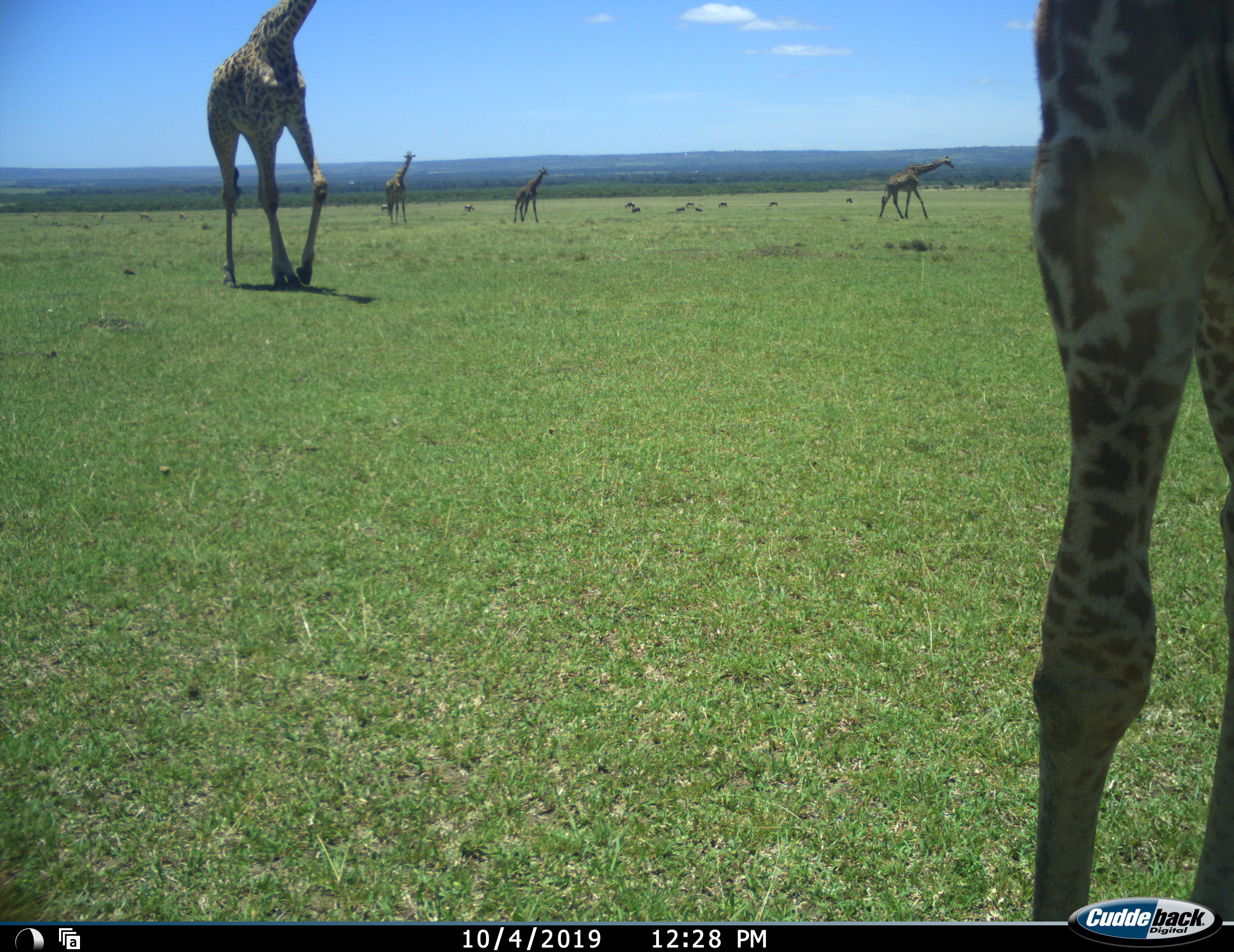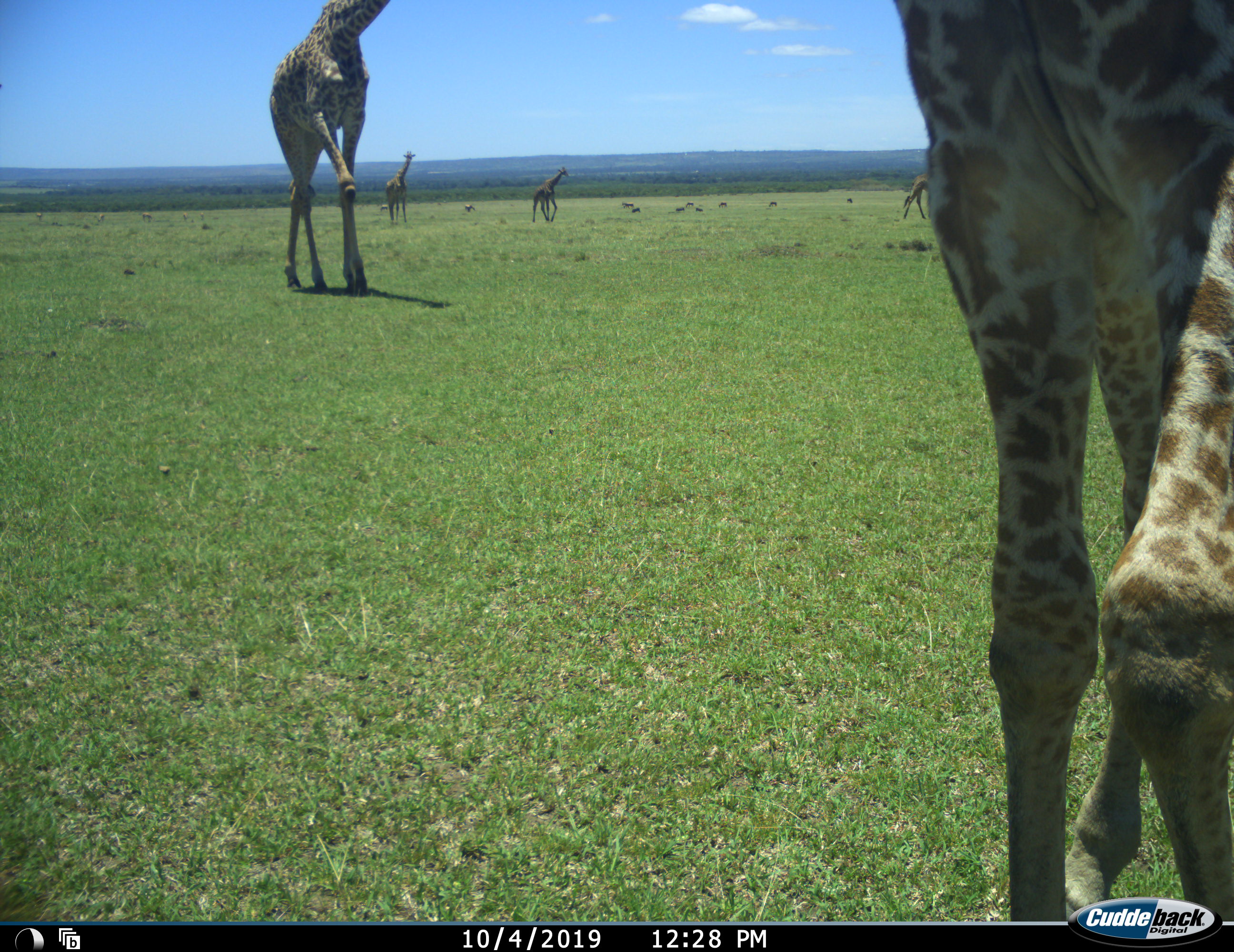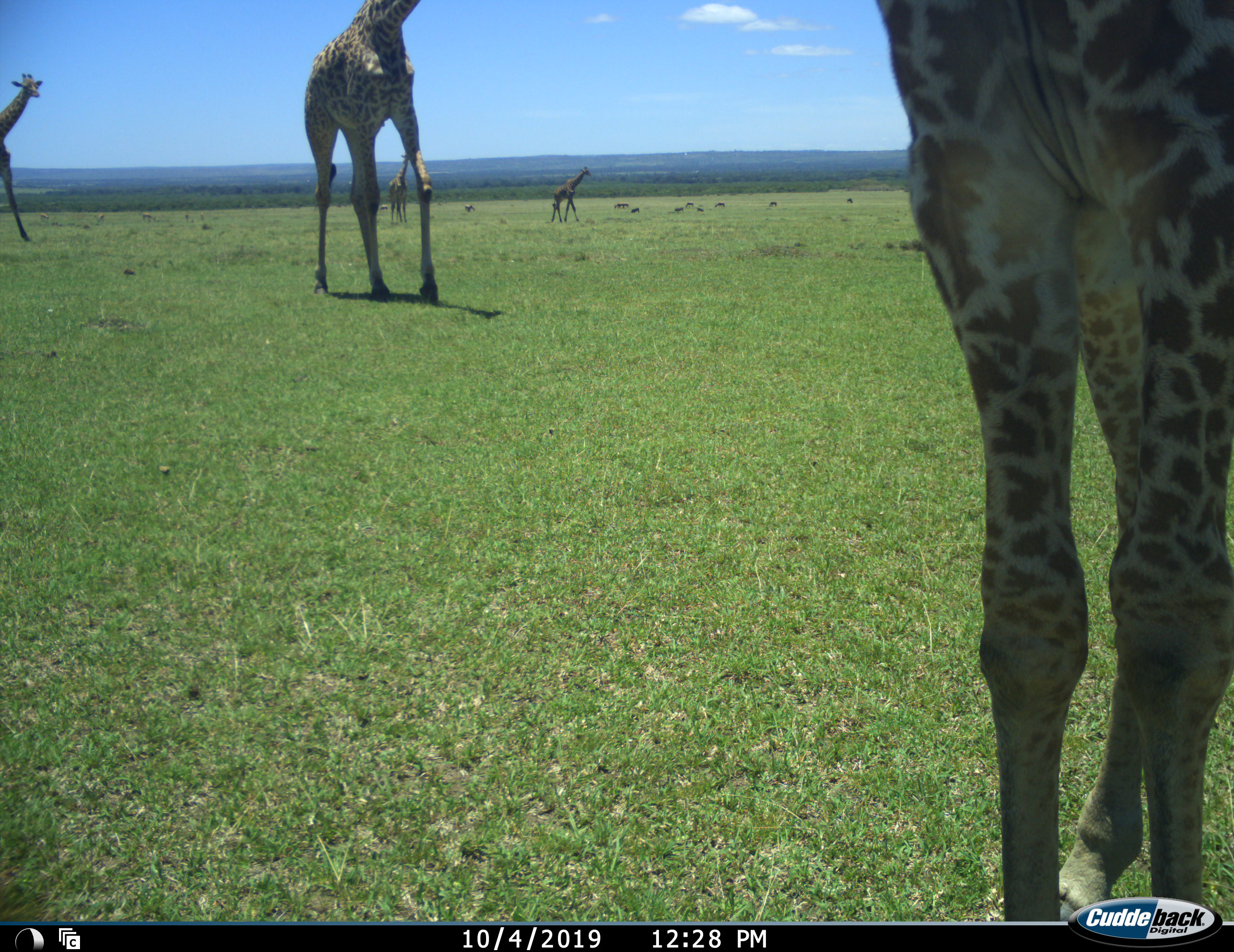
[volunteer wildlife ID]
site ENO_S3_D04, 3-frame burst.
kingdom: Animalia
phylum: Chordata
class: Mammalia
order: Artiodactyla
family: Giraffidae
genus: Giraffa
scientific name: Giraffa camelopardalis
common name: giraffe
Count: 6.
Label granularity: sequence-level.